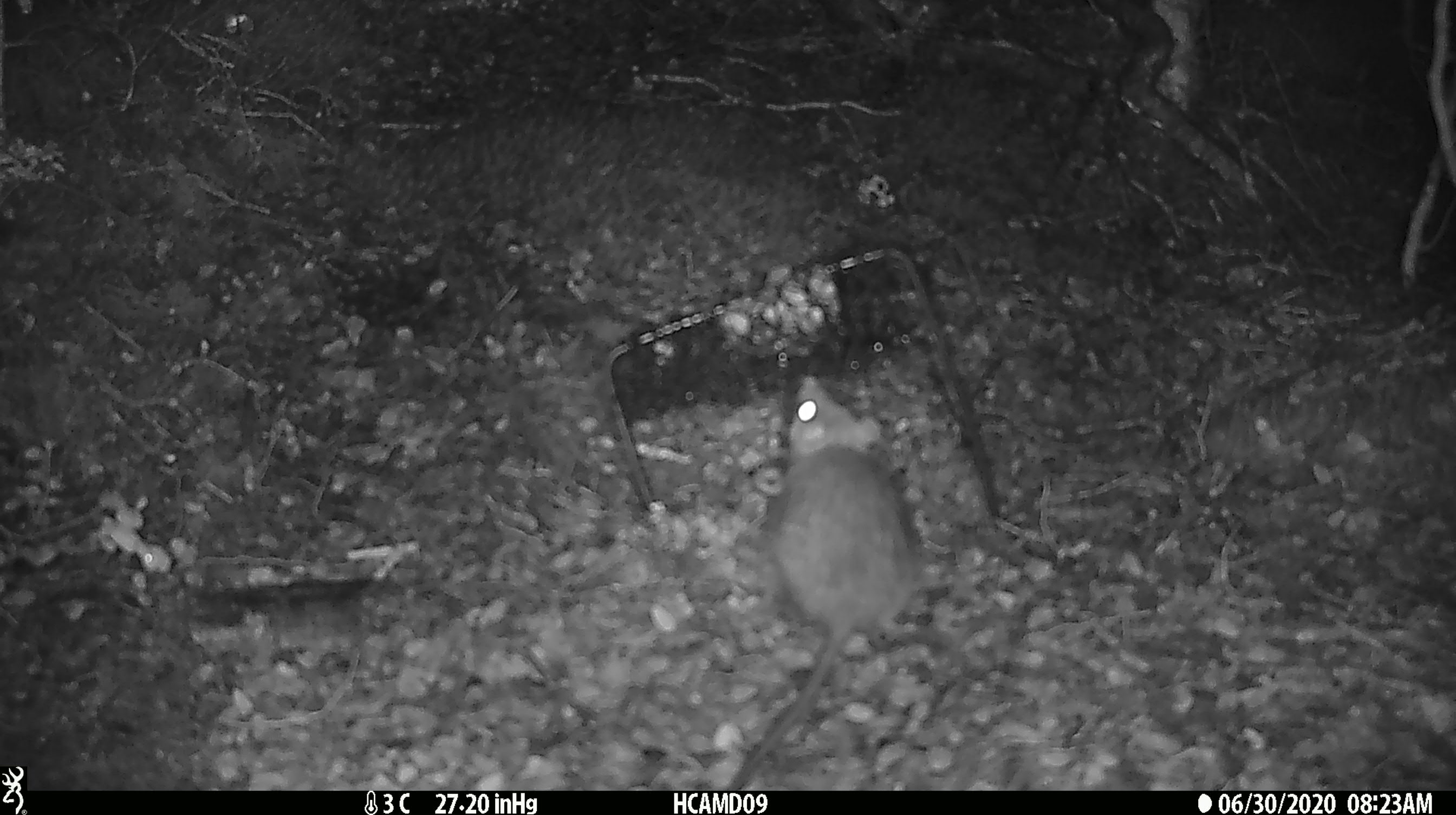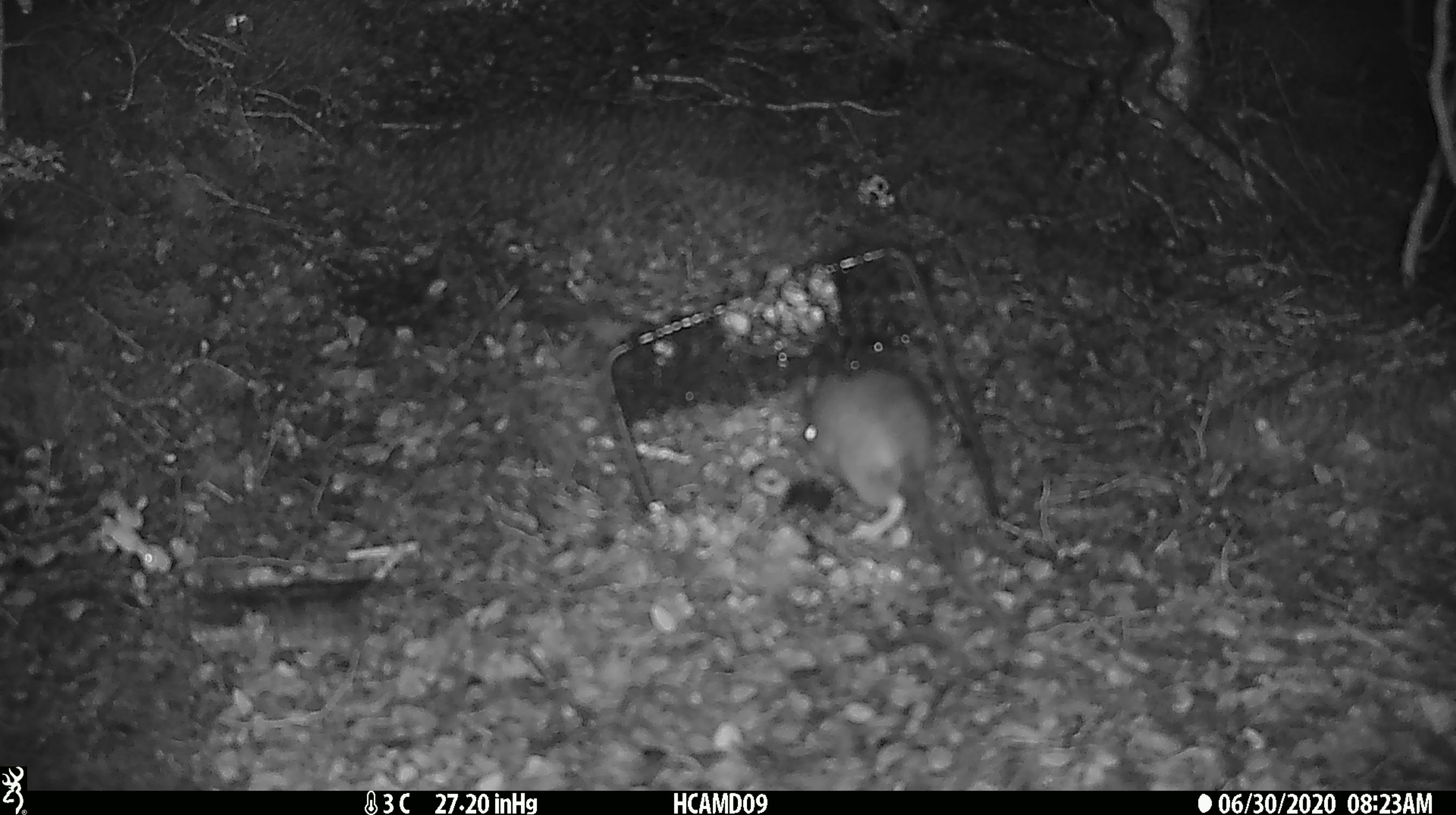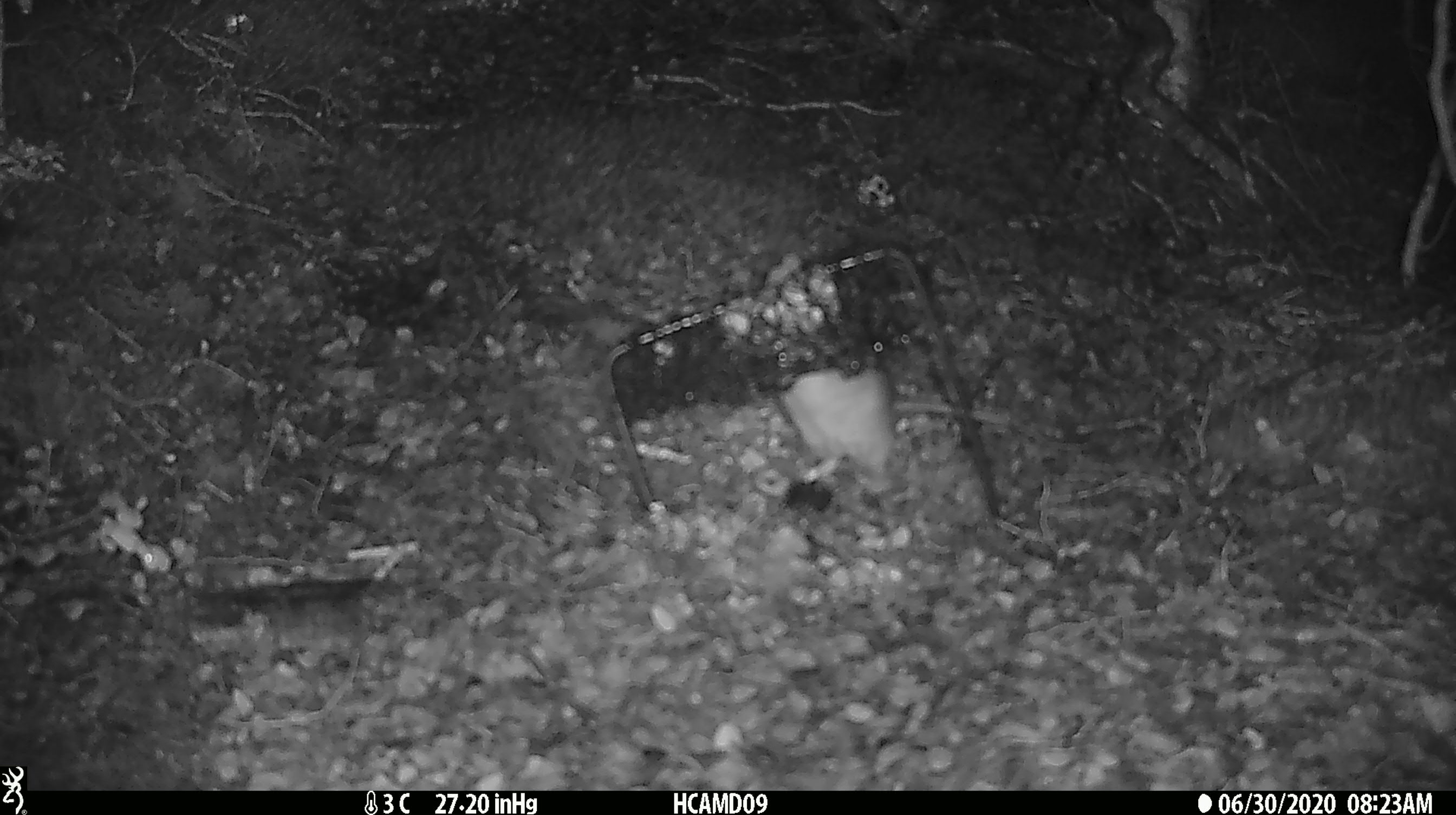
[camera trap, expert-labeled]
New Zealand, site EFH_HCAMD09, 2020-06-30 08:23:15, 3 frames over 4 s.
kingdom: Animalia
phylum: Chordata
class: Mammalia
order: Rodentia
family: Muridae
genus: Rattus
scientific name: Rattus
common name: rat